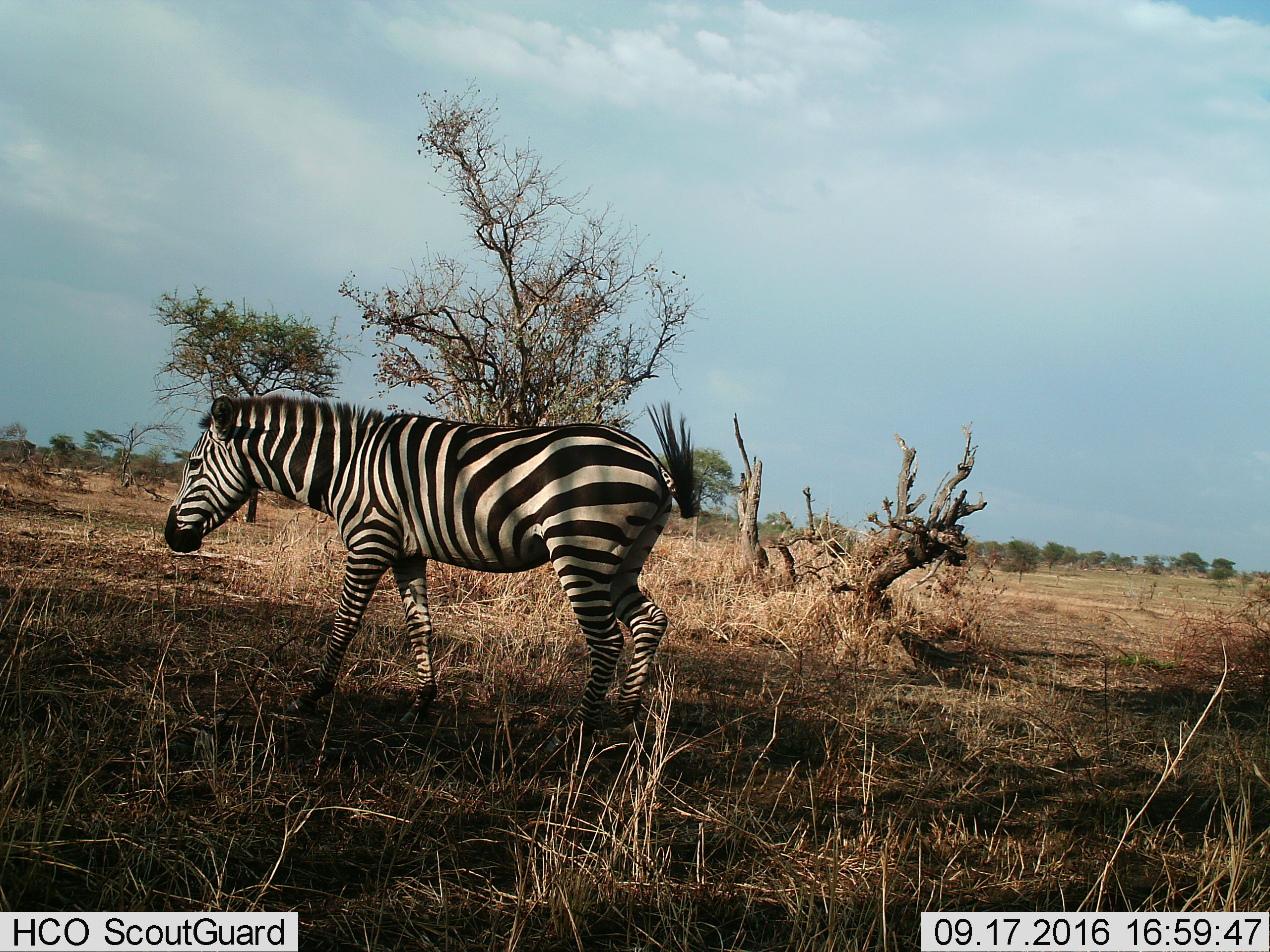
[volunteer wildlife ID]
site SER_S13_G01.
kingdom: Animalia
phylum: Chordata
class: Mammalia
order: Perissodactyla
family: Equidae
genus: Equus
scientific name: Equus quagga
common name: plains zebra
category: zebraplains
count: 1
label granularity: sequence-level